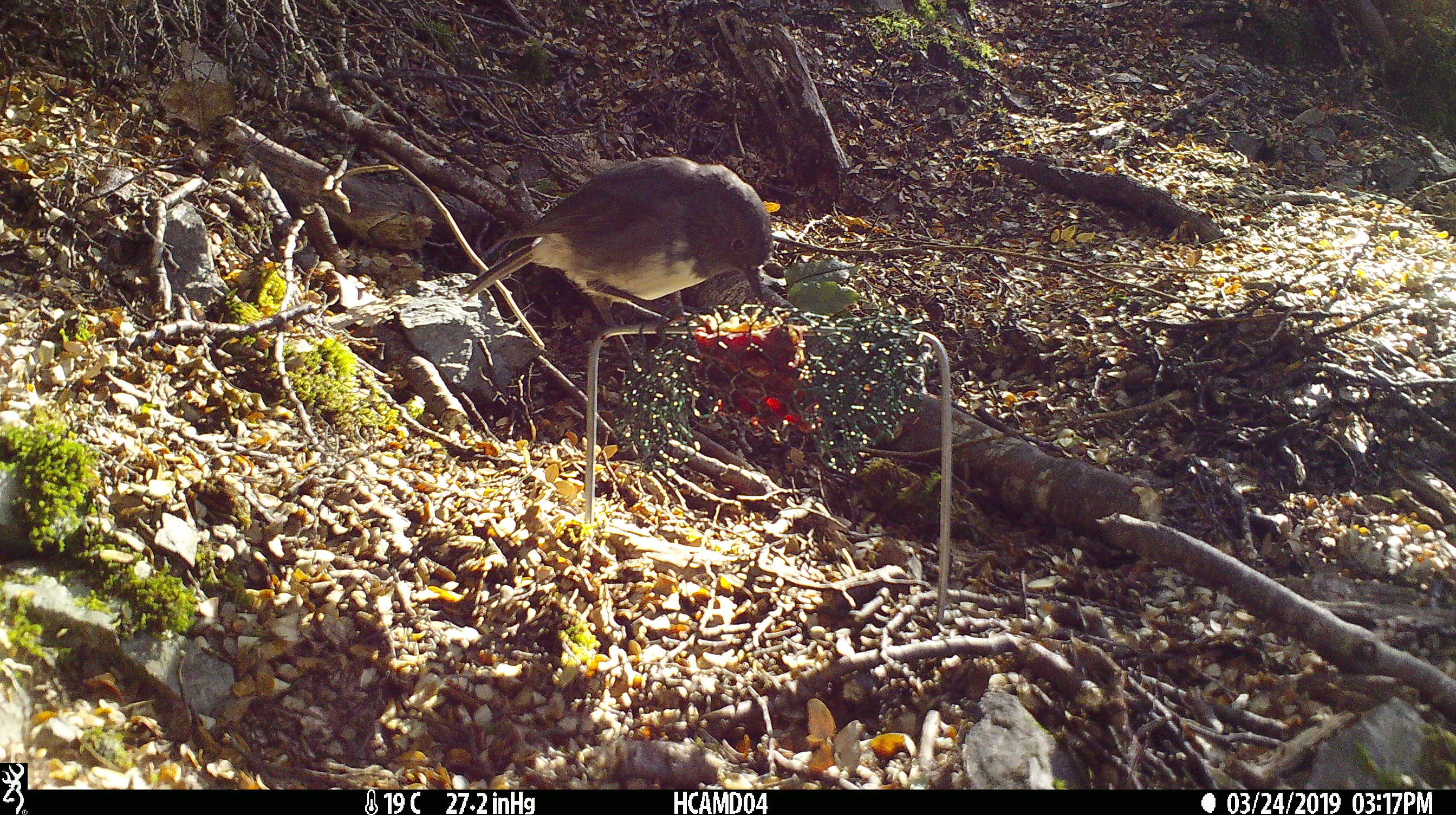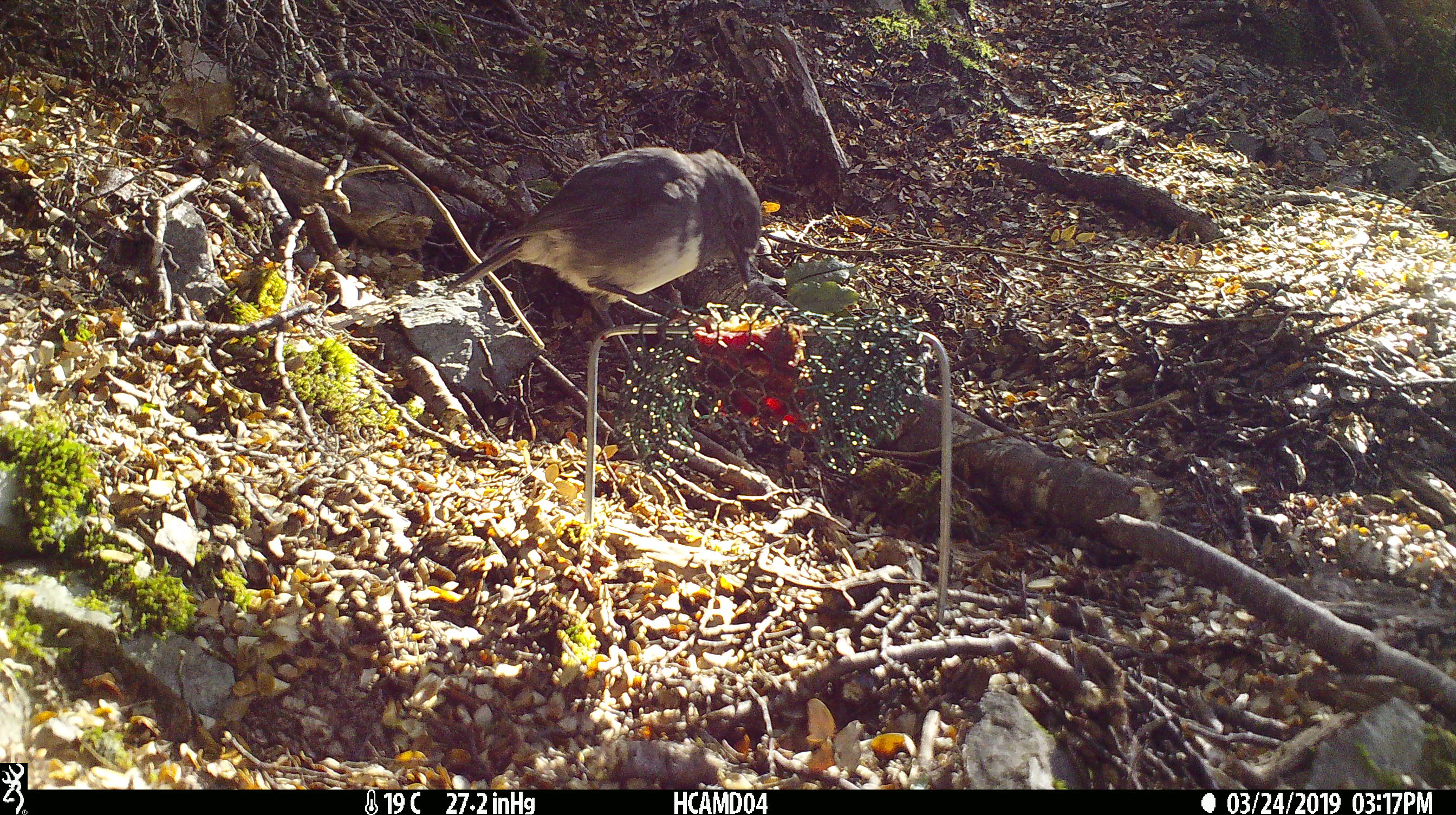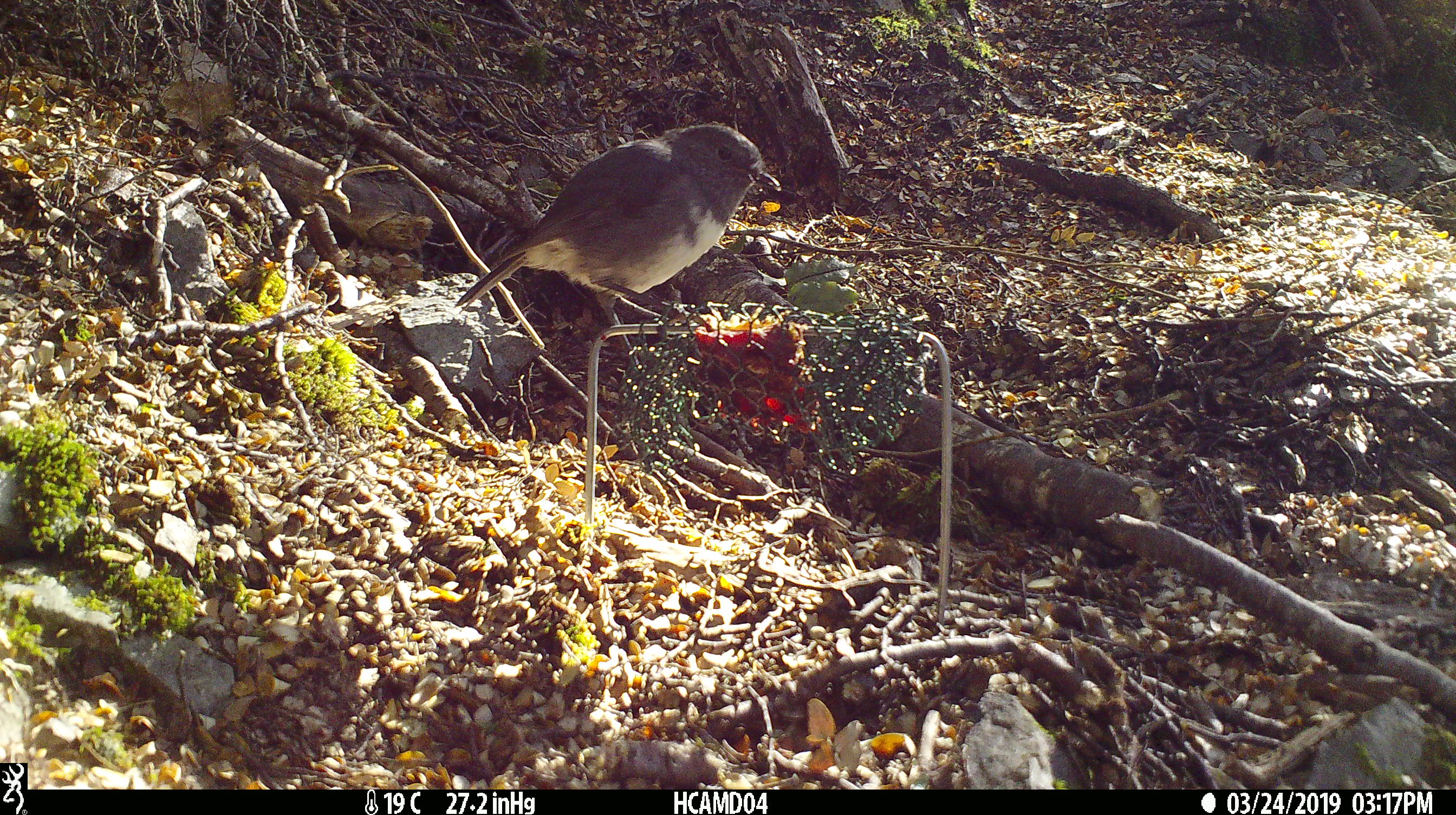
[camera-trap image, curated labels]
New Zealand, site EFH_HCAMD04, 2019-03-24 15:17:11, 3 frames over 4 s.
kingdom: Animalia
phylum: Chordata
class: Aves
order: Passeriformes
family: Petroicidae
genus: Petroica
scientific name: Petroica australis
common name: new zealand robin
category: robin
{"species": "robin (new zealand robin) (Petroica australis)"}